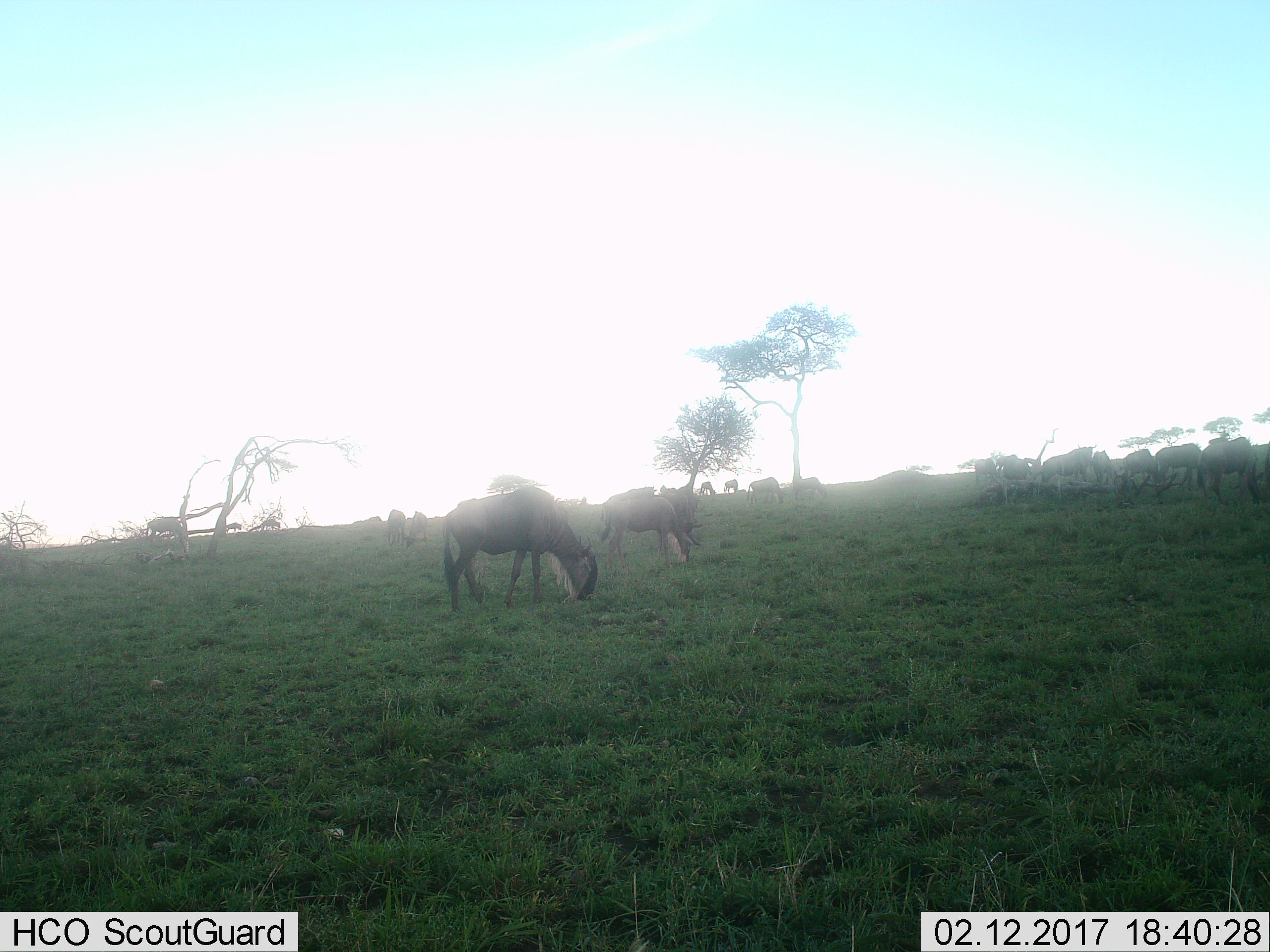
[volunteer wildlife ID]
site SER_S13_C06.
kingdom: Animalia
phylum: Chordata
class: Mammalia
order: Artiodactyla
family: Bovidae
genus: Connochaetes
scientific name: Connochaetes taurinus taurinus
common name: blue wildebeest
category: wildebeestblue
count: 11-50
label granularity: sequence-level